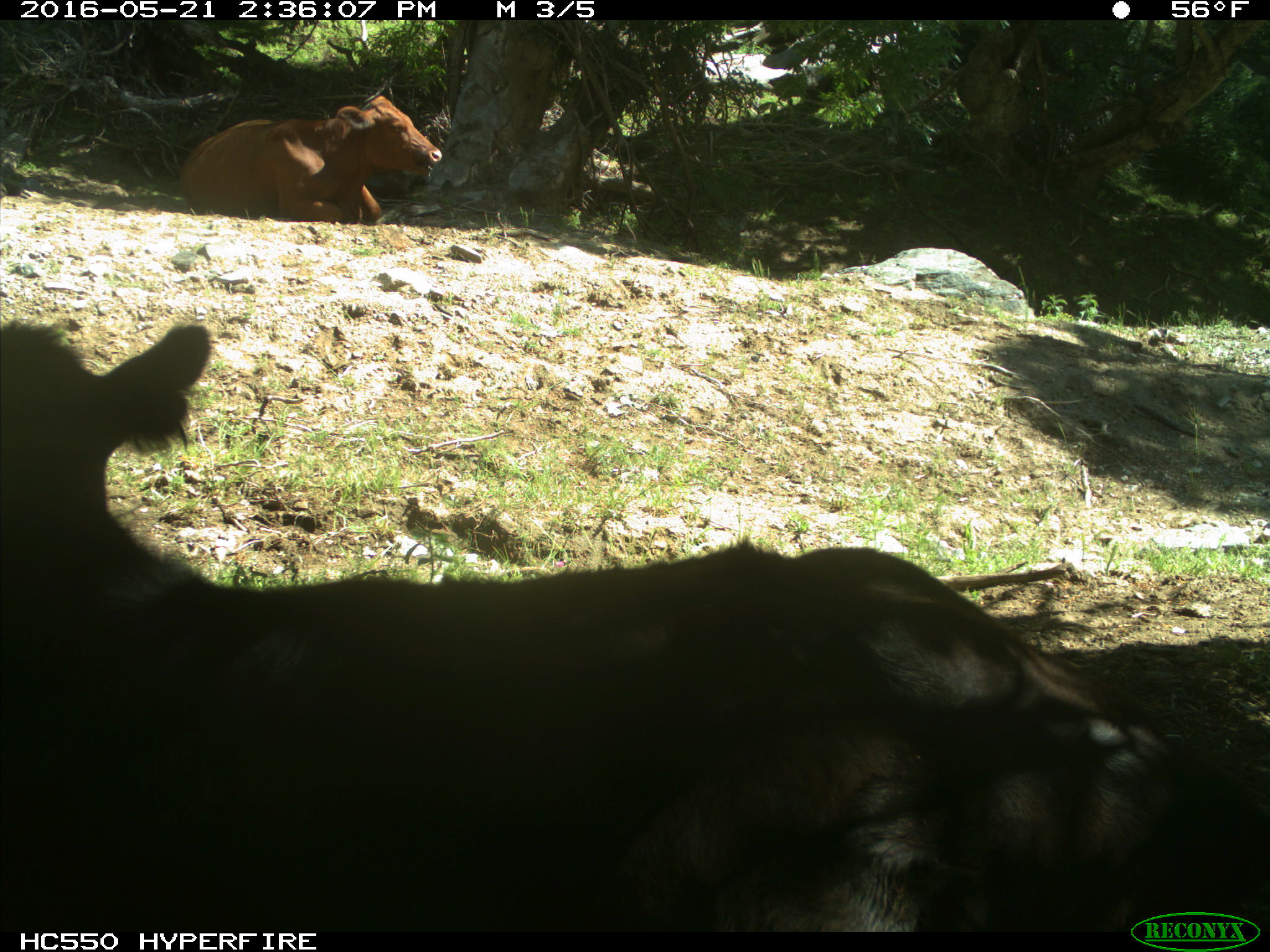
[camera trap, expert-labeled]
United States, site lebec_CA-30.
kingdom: Animalia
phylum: Chordata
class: Mammalia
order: Artiodactyla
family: Bovidae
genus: Bos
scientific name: Bos taurus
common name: domestic cow